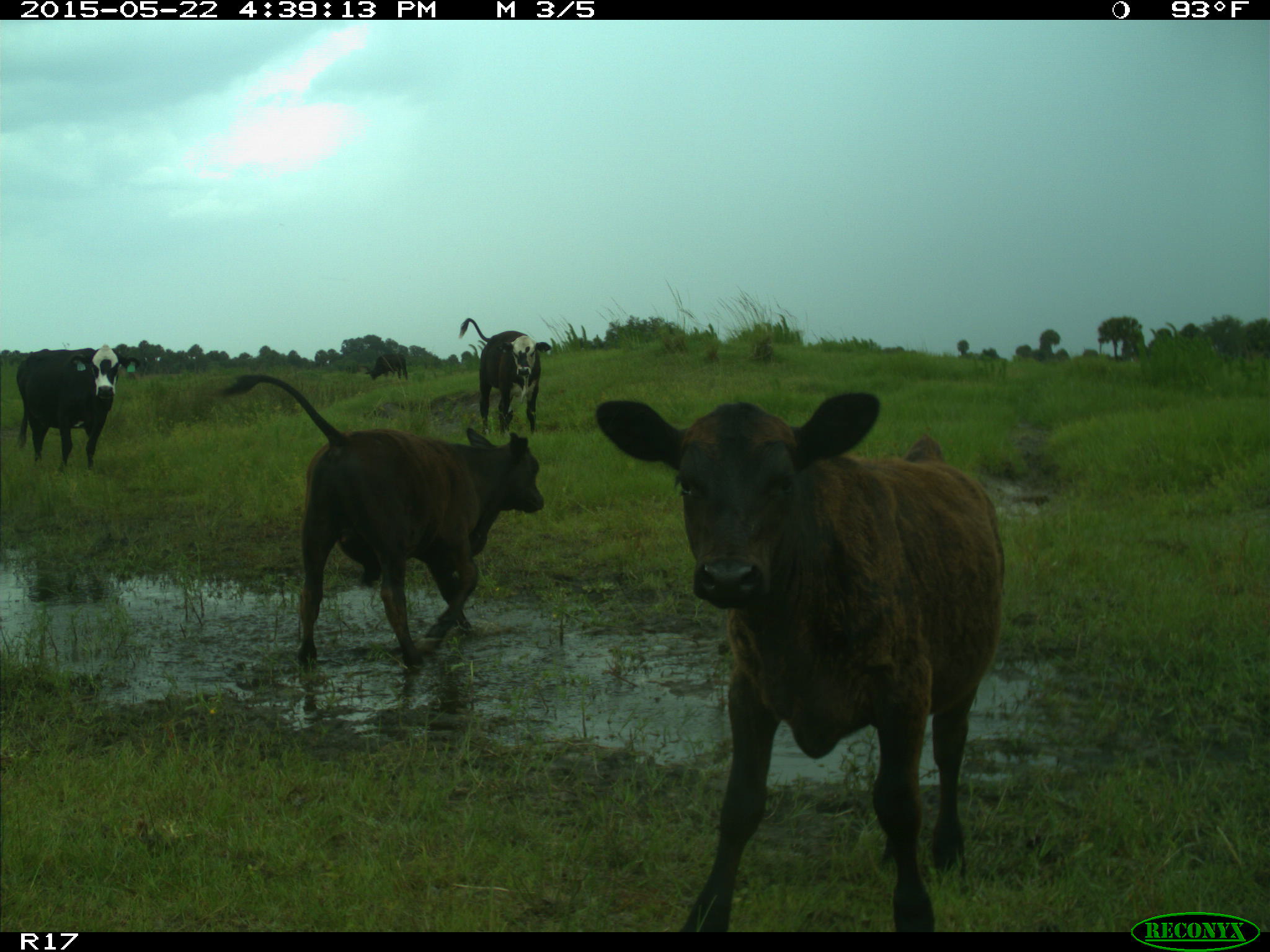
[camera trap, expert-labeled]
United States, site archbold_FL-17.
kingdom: Animalia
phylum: Chordata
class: Mammalia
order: Artiodactyla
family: Bovidae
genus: Bos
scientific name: Bos taurus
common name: domestic cow